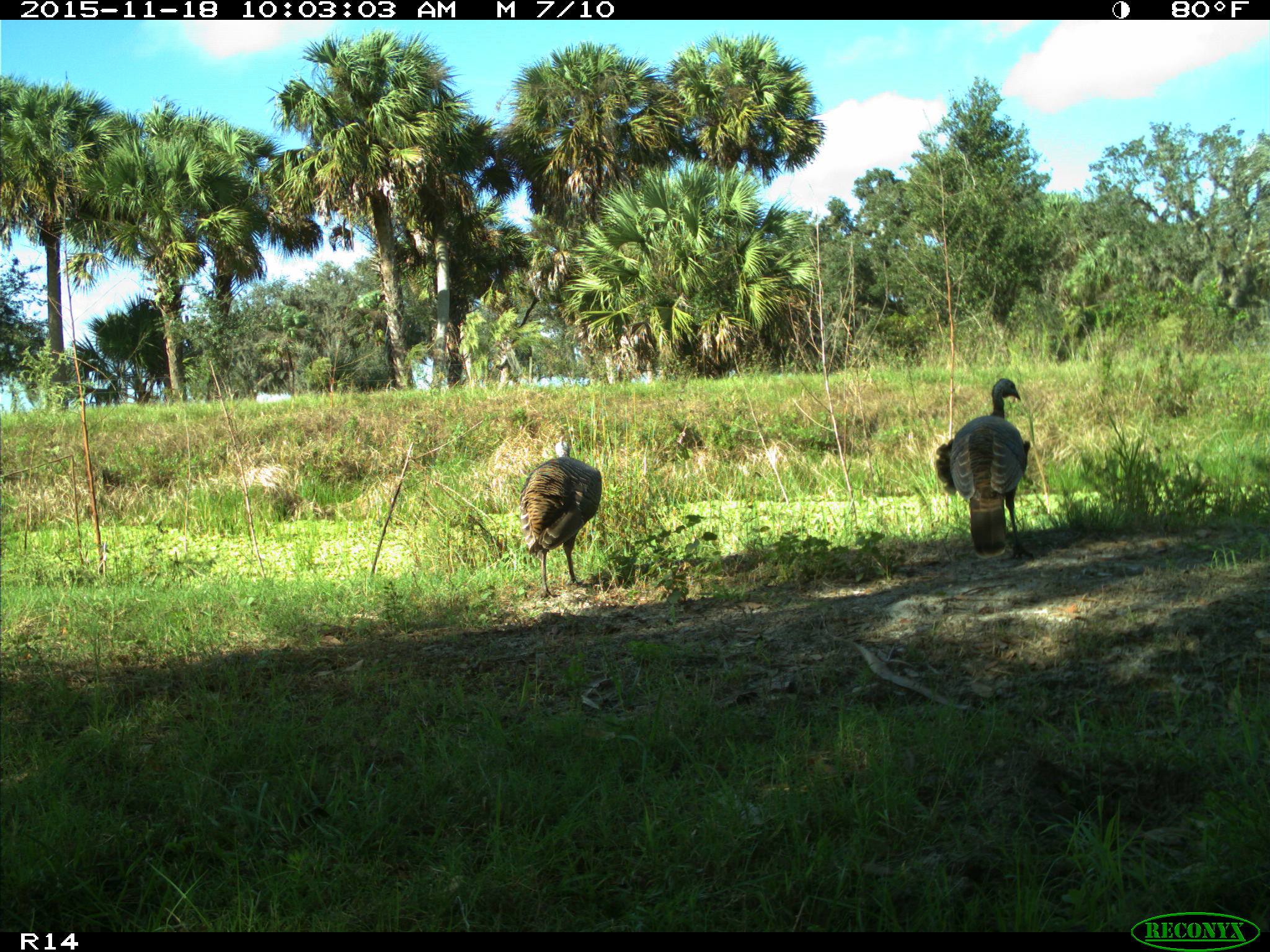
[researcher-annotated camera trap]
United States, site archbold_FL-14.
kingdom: Animalia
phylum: Chordata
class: Aves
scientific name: Aves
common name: birds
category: unidentified bird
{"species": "unidentified bird (birds) (Aves)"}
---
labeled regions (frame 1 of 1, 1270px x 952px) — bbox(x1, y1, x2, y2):
animal: bbox(936, 379, 1035, 560); bbox(520, 438, 602, 596)